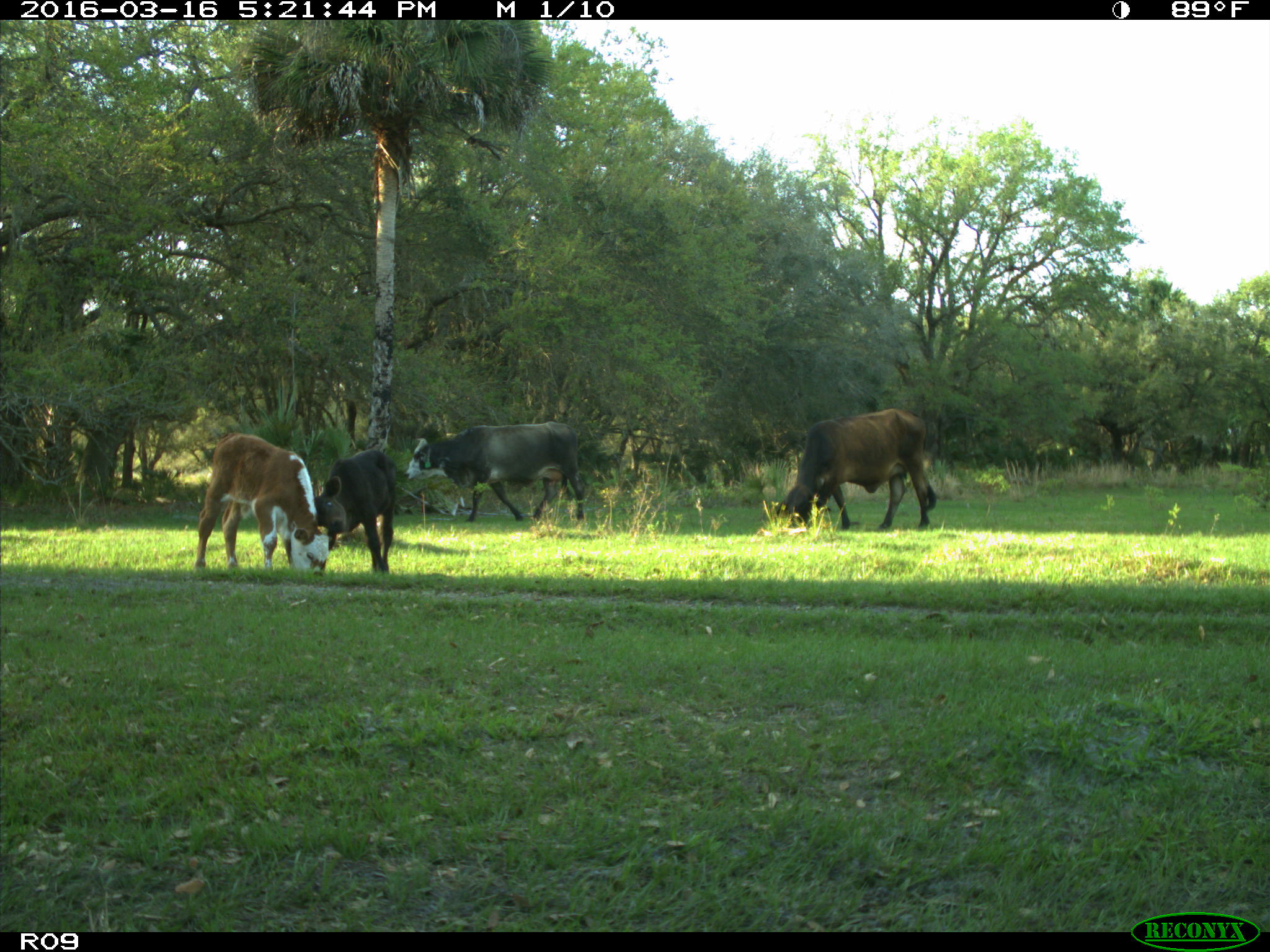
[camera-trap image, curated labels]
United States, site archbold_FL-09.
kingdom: Animalia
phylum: Chordata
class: Mammalia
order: Artiodactyla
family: Bovidae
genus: Bos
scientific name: Bos taurus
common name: domestic cow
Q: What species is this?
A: Bos taurus (domestic cow).